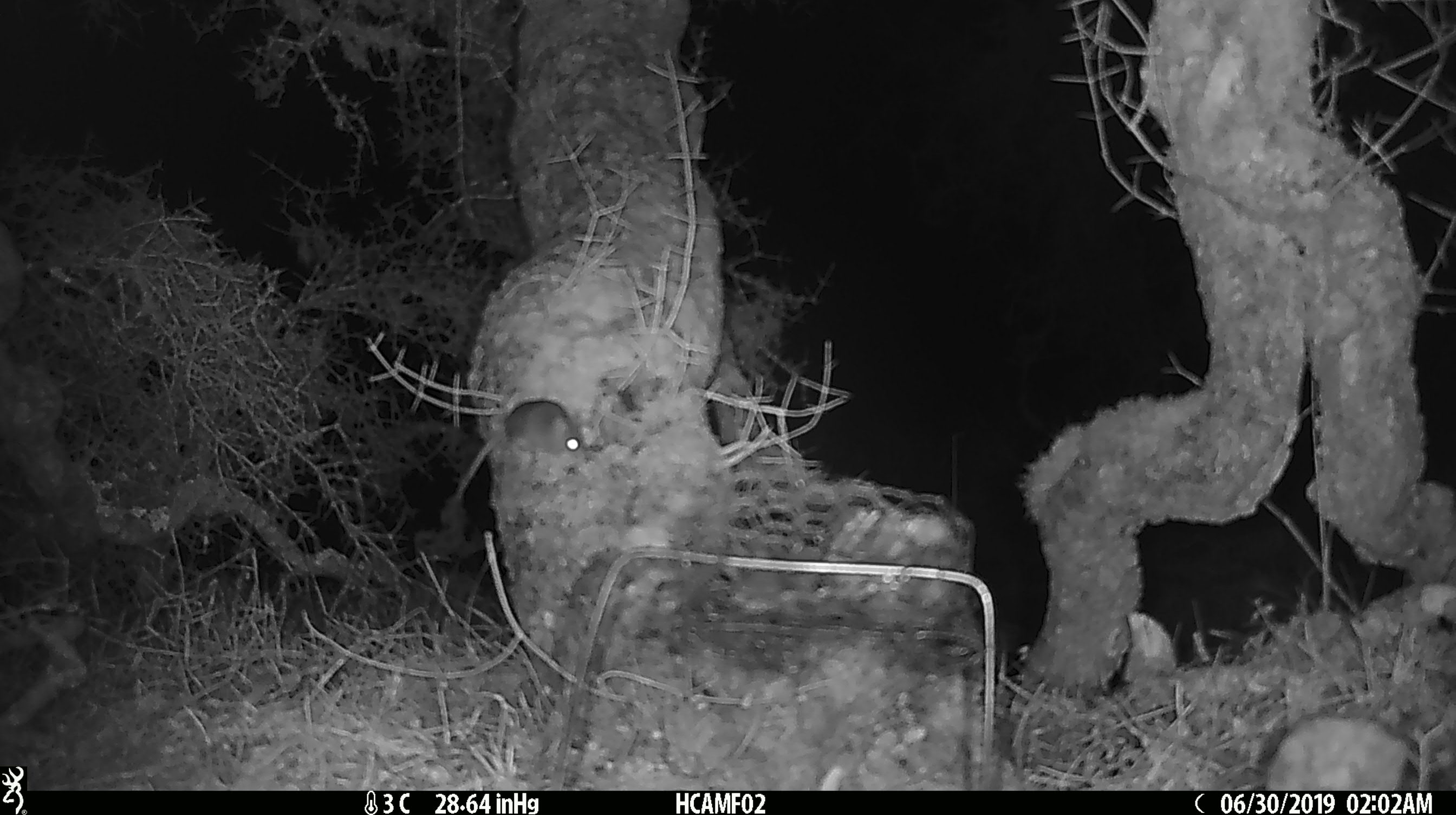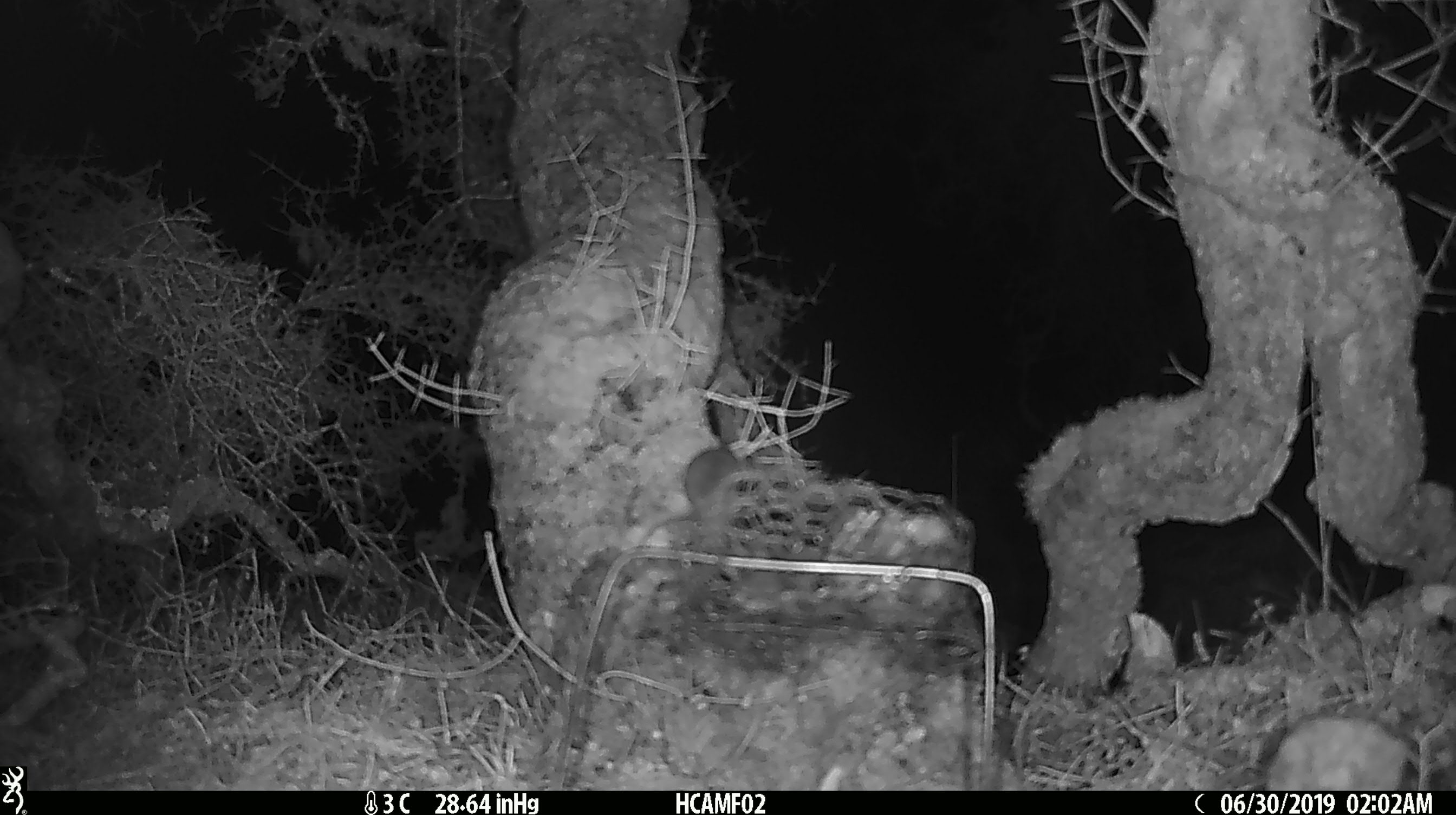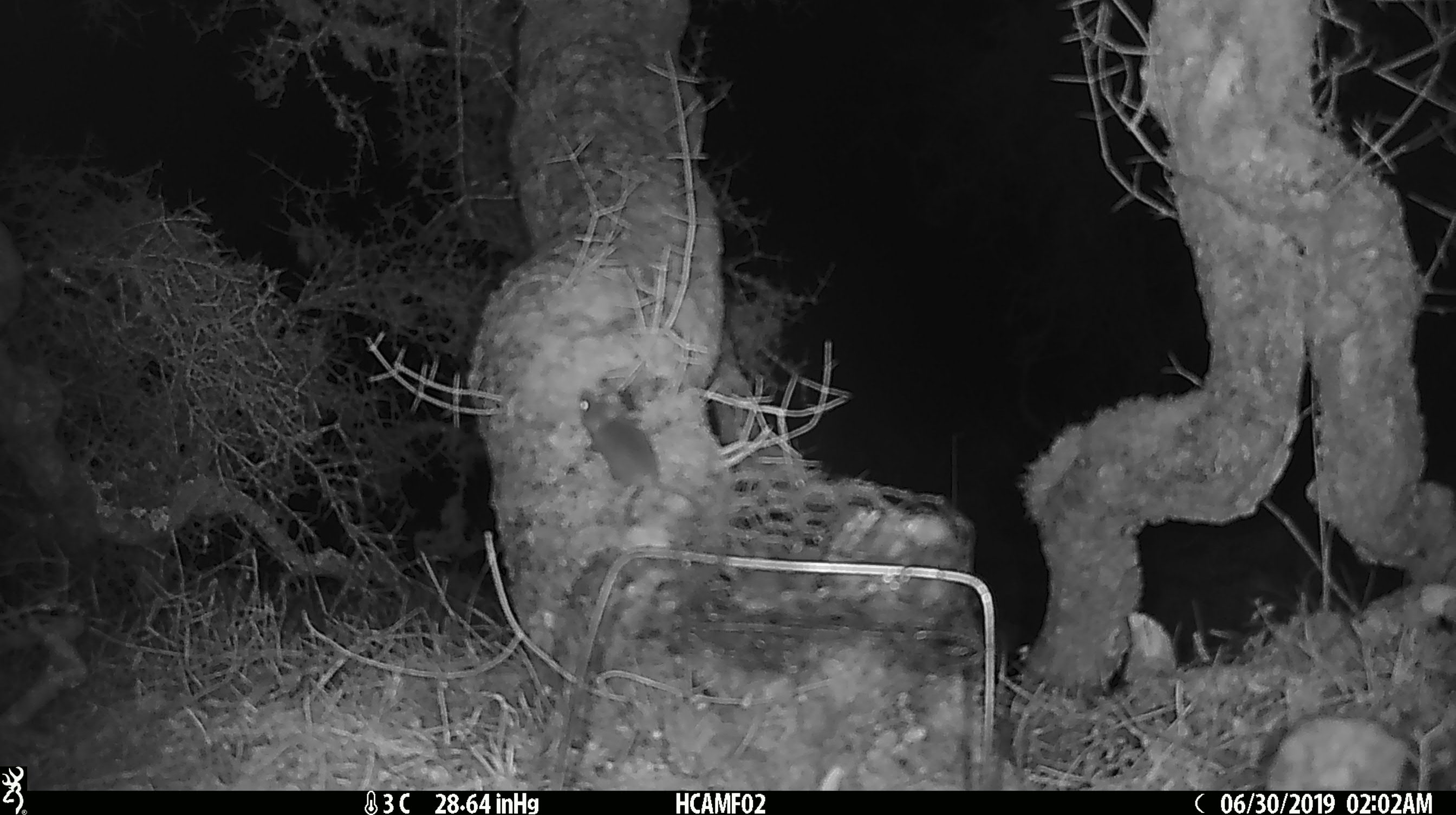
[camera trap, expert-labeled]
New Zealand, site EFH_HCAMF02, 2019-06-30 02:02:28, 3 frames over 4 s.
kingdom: Animalia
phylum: Chordata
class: Mammalia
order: Rodentia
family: Muridae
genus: Mus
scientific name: Mus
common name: mouse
Mouse (Mus).